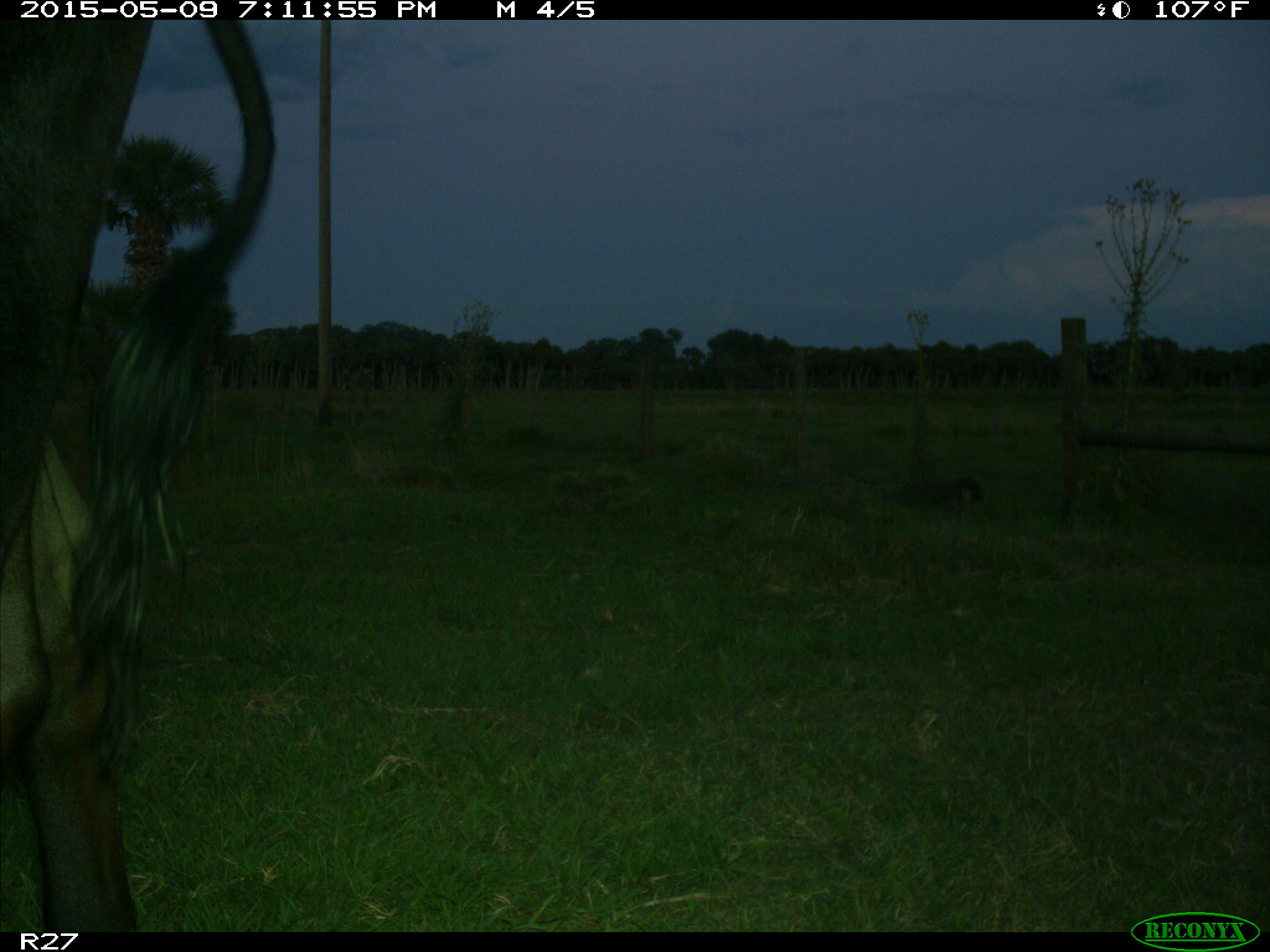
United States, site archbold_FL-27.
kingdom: Animalia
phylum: Chordata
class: Mammalia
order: Artiodactyla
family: Bovidae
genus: Bos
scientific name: Bos taurus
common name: domestic cow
Bos taurus (domestic cow).